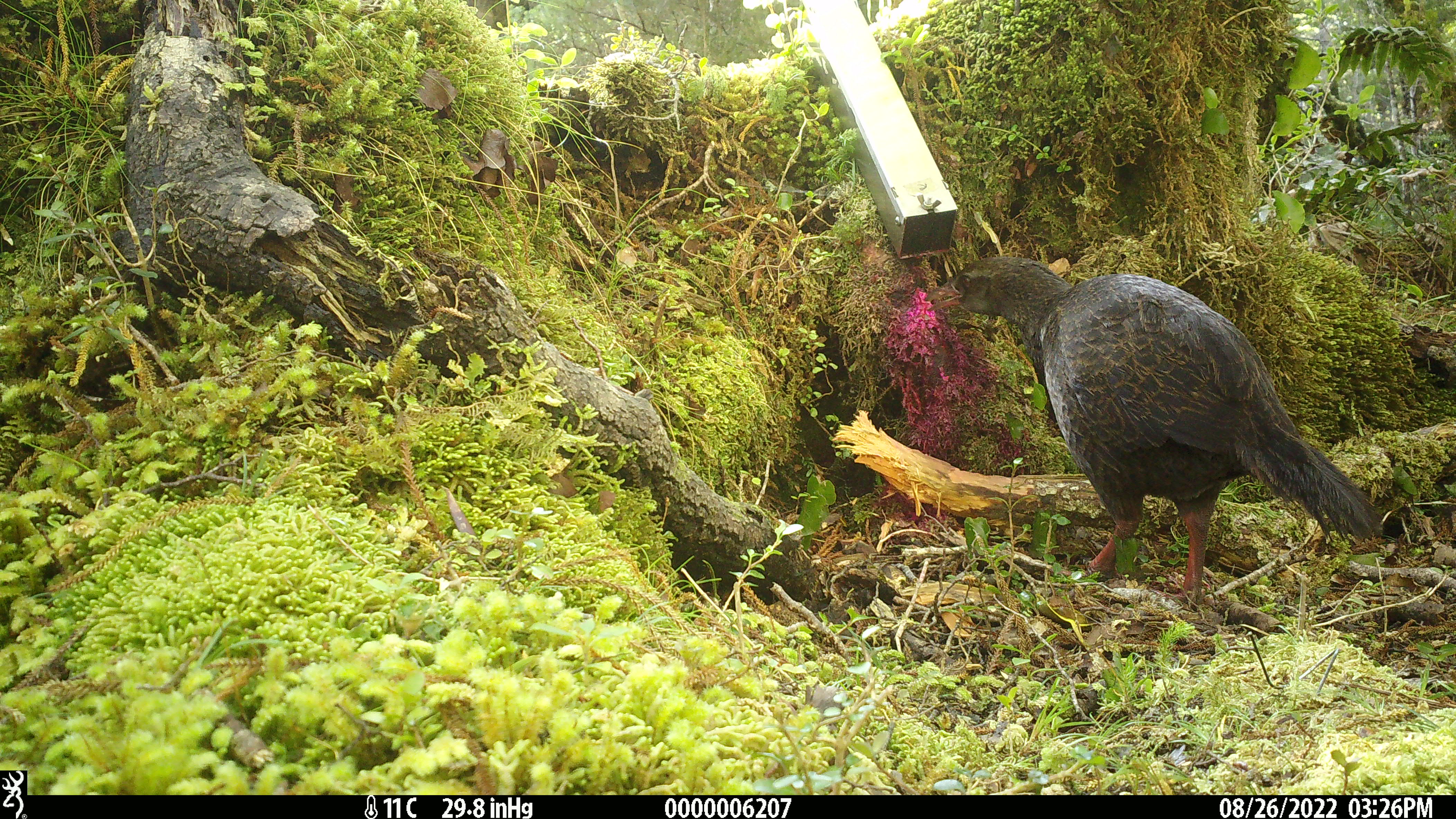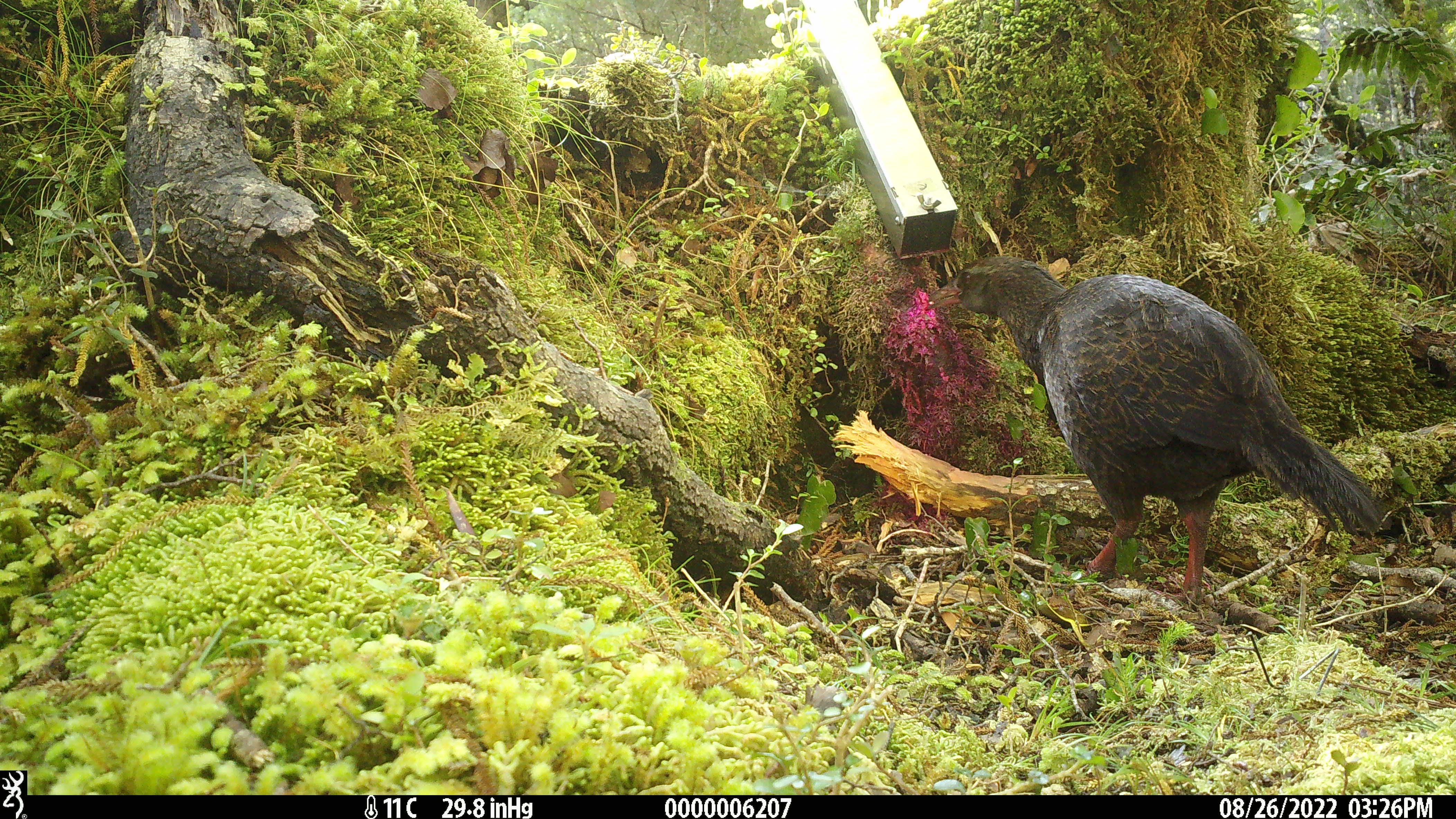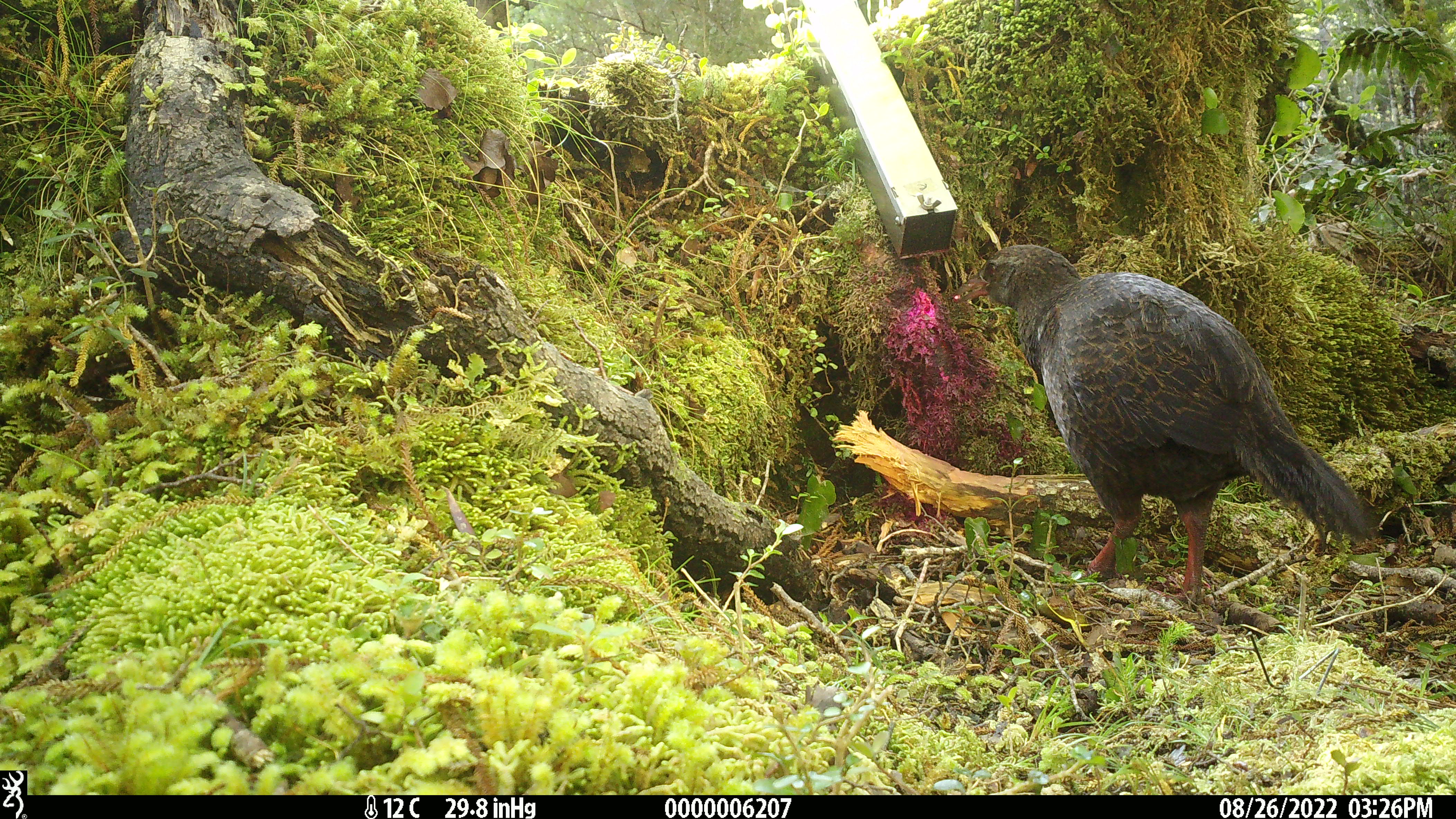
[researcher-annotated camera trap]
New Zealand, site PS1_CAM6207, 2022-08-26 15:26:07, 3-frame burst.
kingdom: Animalia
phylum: Chordata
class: Aves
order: Gruiformes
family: Rallidae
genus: Gallirallus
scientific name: Gallirallus australis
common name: weka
Weka (Gallirallus australis).